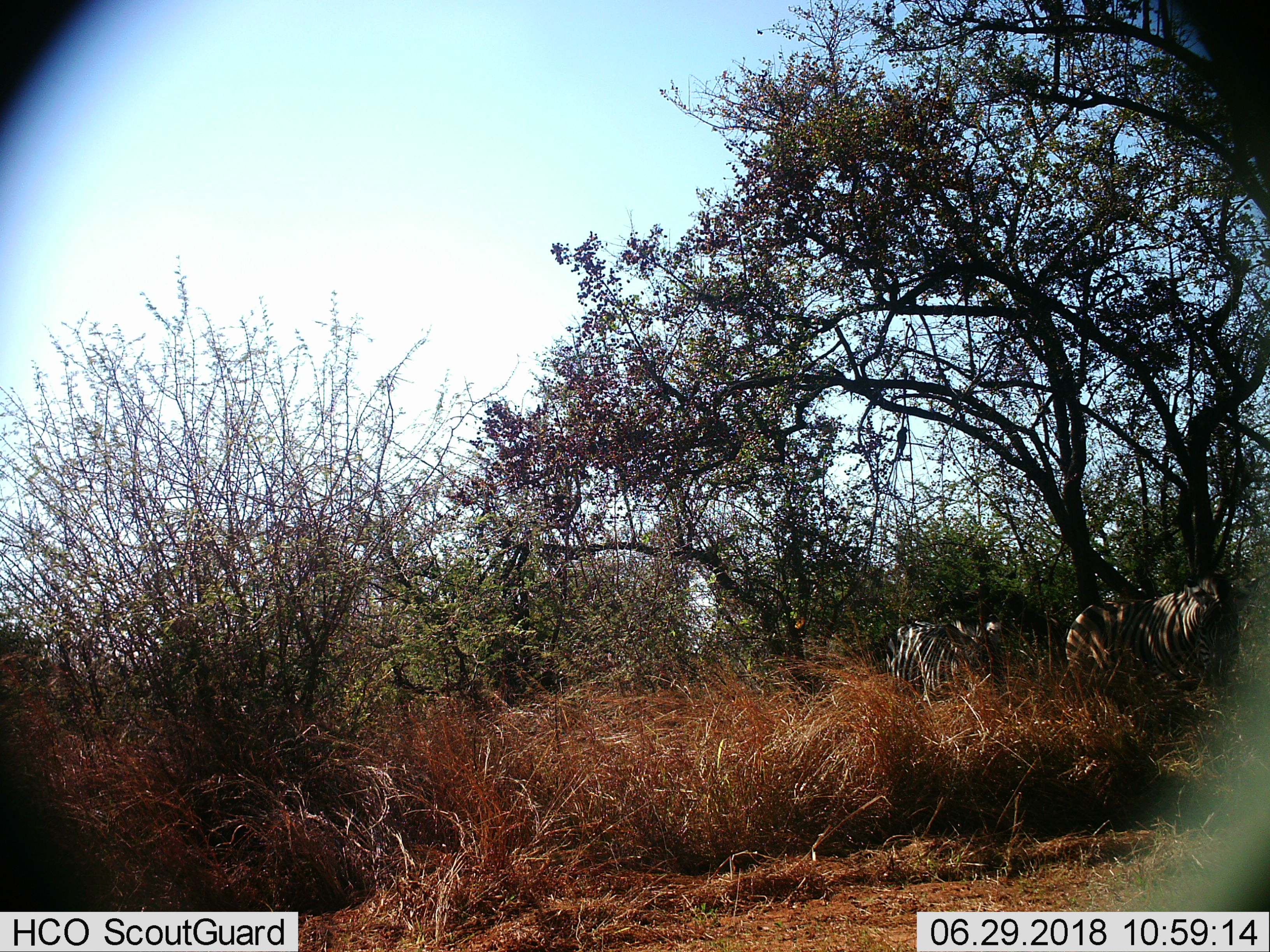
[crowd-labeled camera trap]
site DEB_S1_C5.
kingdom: Animalia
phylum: Chordata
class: Mammalia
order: Perissodactyla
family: Equidae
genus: Equus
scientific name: Equus quagga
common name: plains zebra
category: zebraplains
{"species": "zebraplains (plains zebra) (Equus quagga)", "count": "2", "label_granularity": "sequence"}